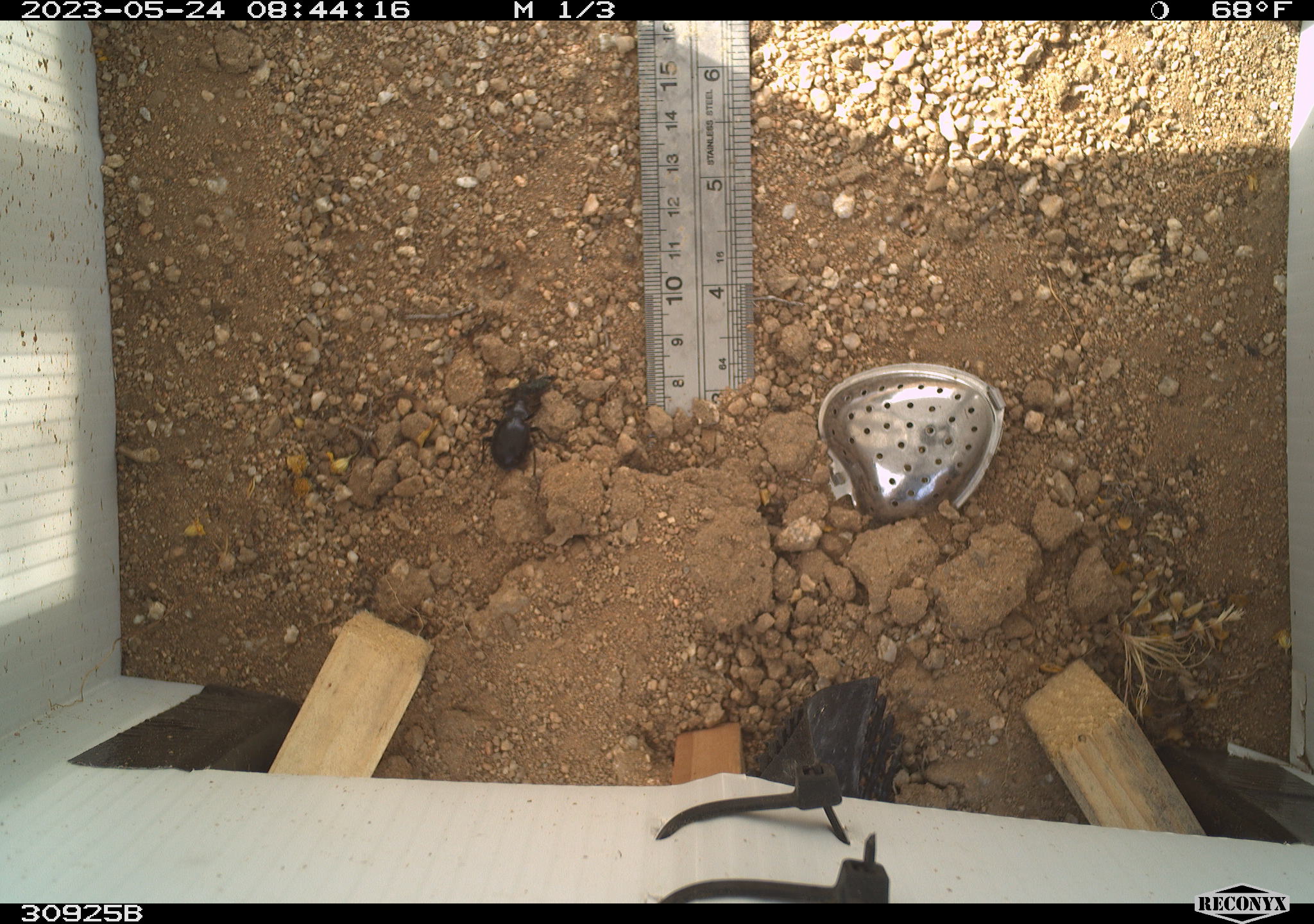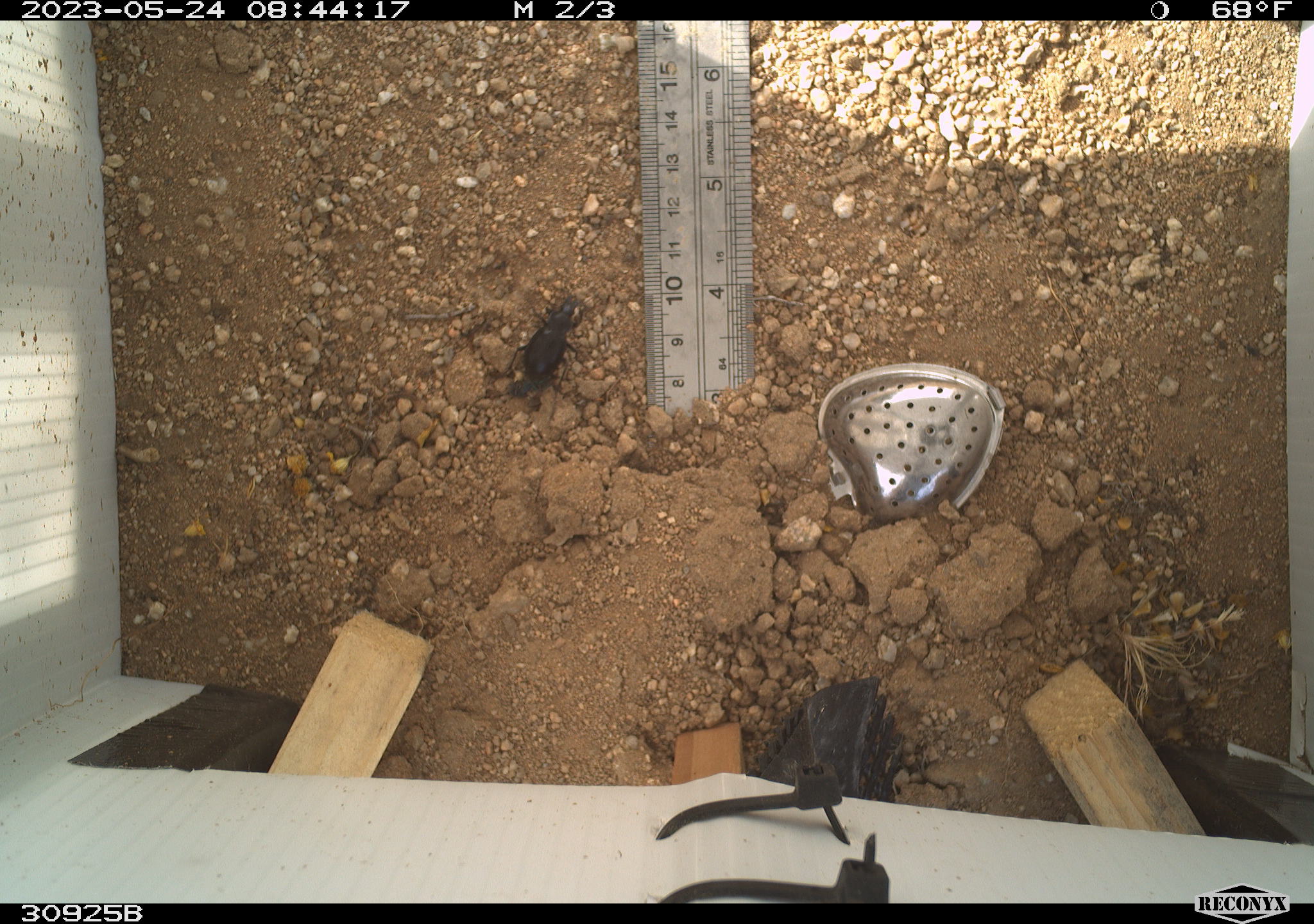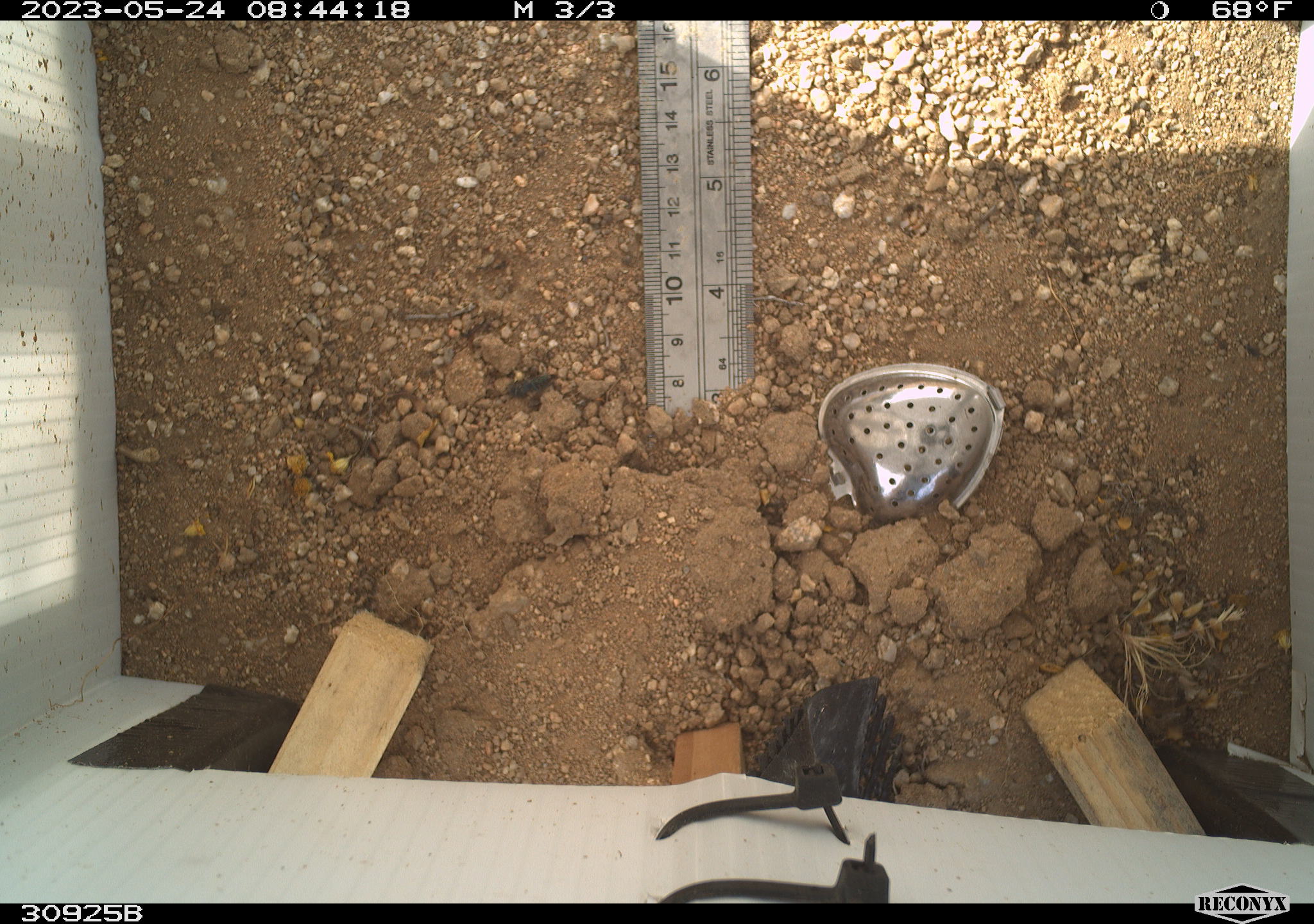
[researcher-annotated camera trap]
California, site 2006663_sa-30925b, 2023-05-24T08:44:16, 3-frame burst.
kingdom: Animalia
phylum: Arthropoda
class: Insecta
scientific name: Insecta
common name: insect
Insect (Insecta).